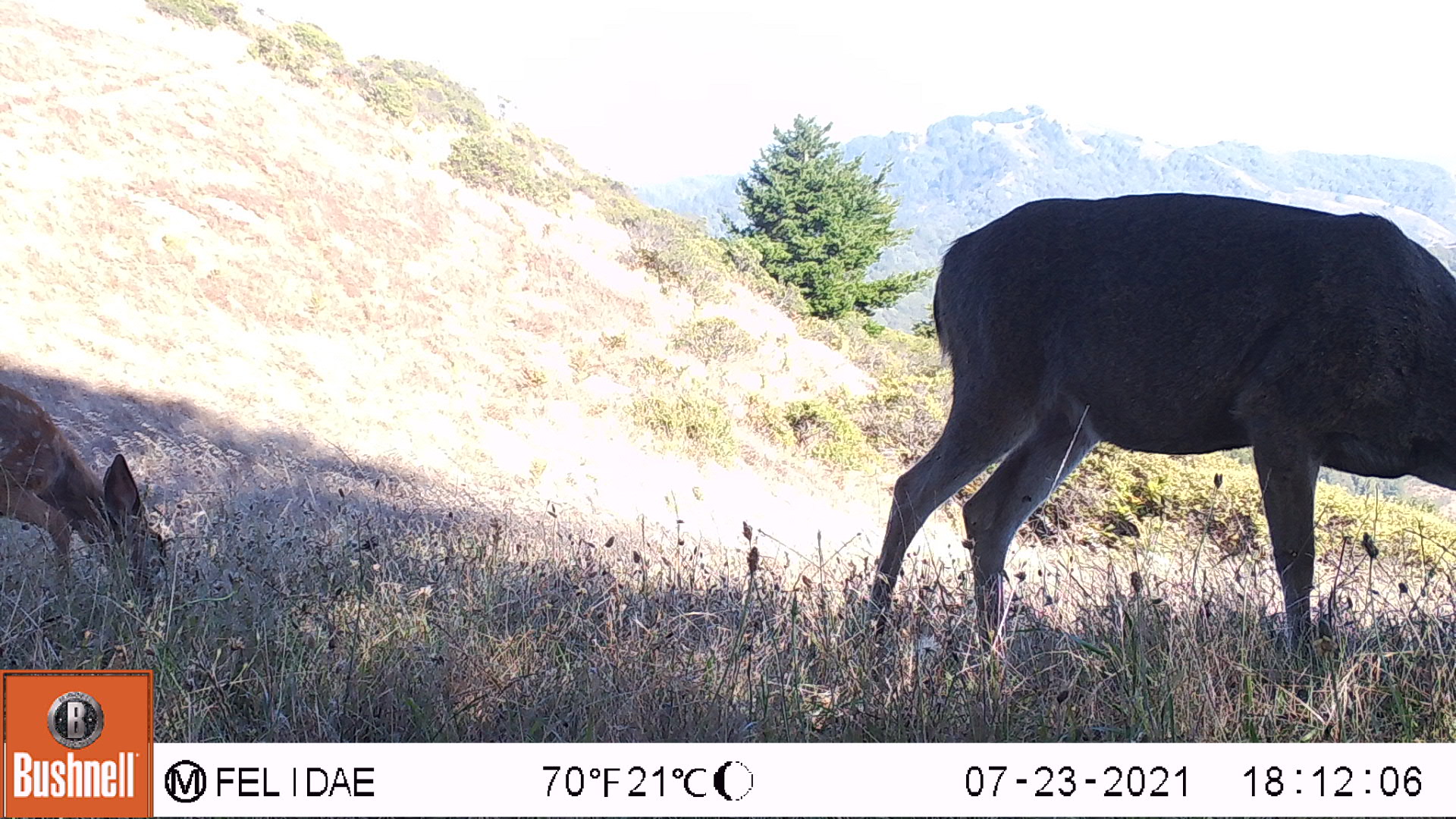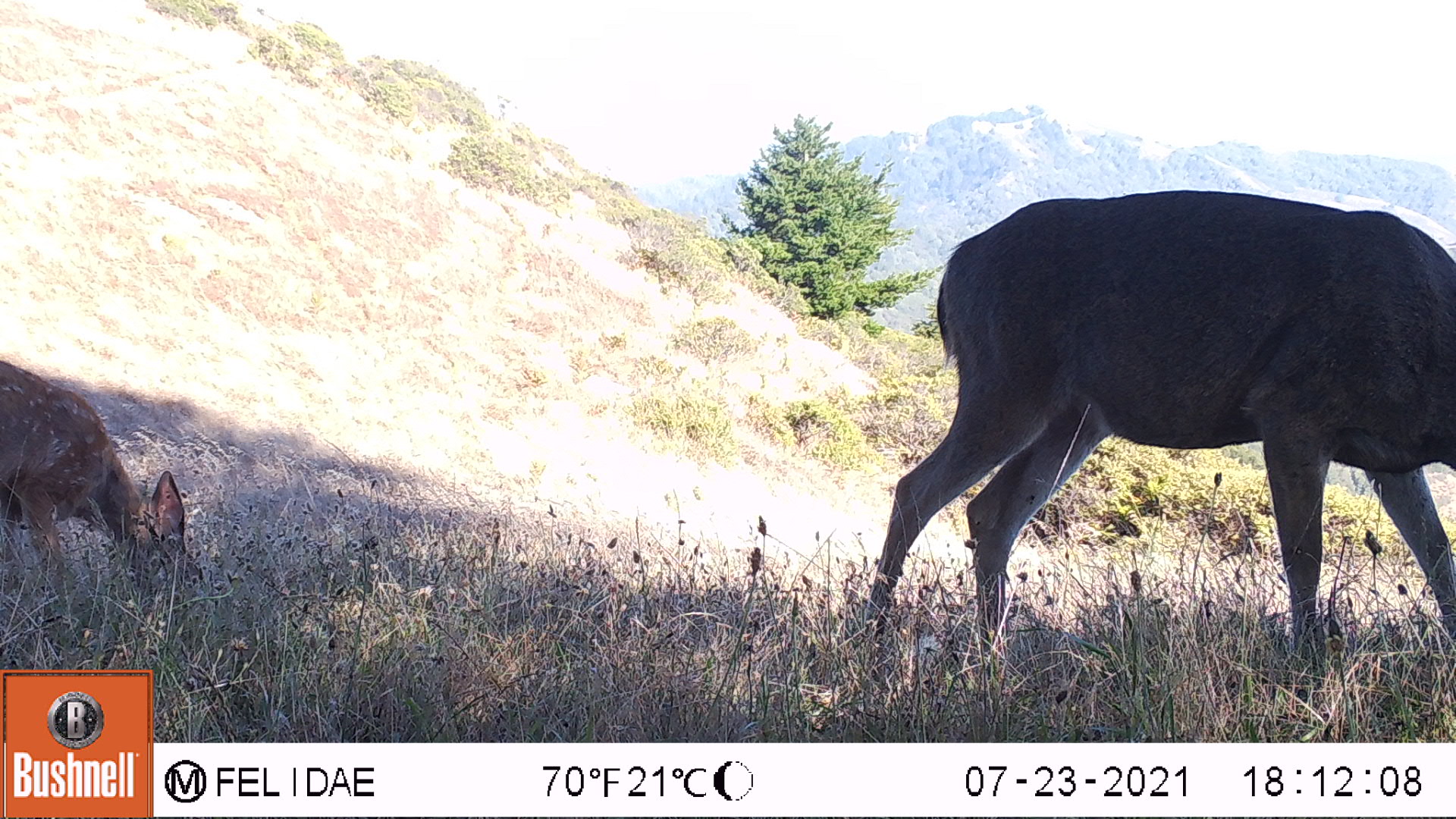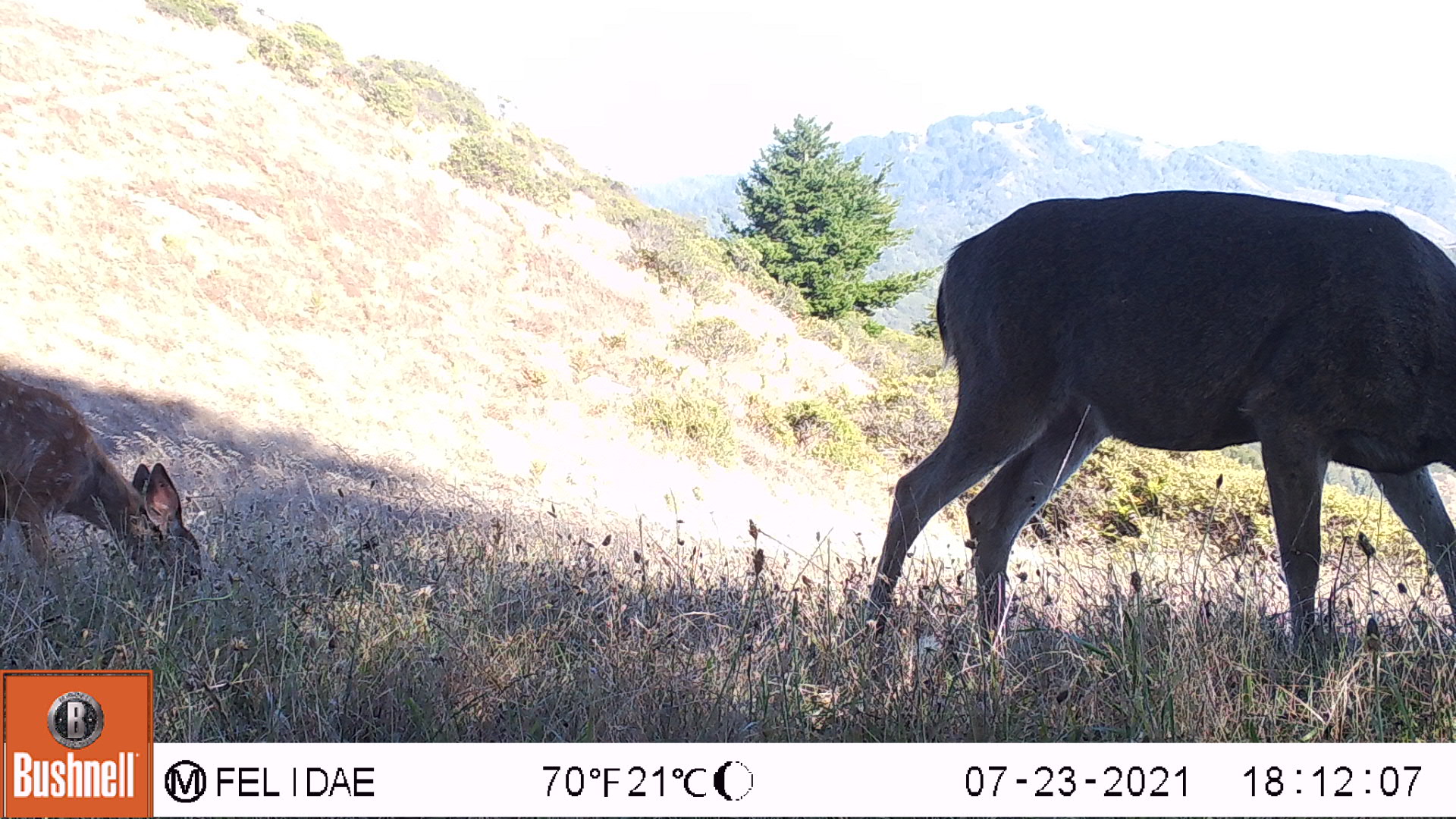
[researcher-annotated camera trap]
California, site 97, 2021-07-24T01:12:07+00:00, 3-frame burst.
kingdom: Animalia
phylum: Chordata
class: Mammalia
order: Artiodactyla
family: Cervidae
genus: Odocoileus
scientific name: Odocoileus hemionus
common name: mule deer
Mule deer (Odocoileus hemionus).